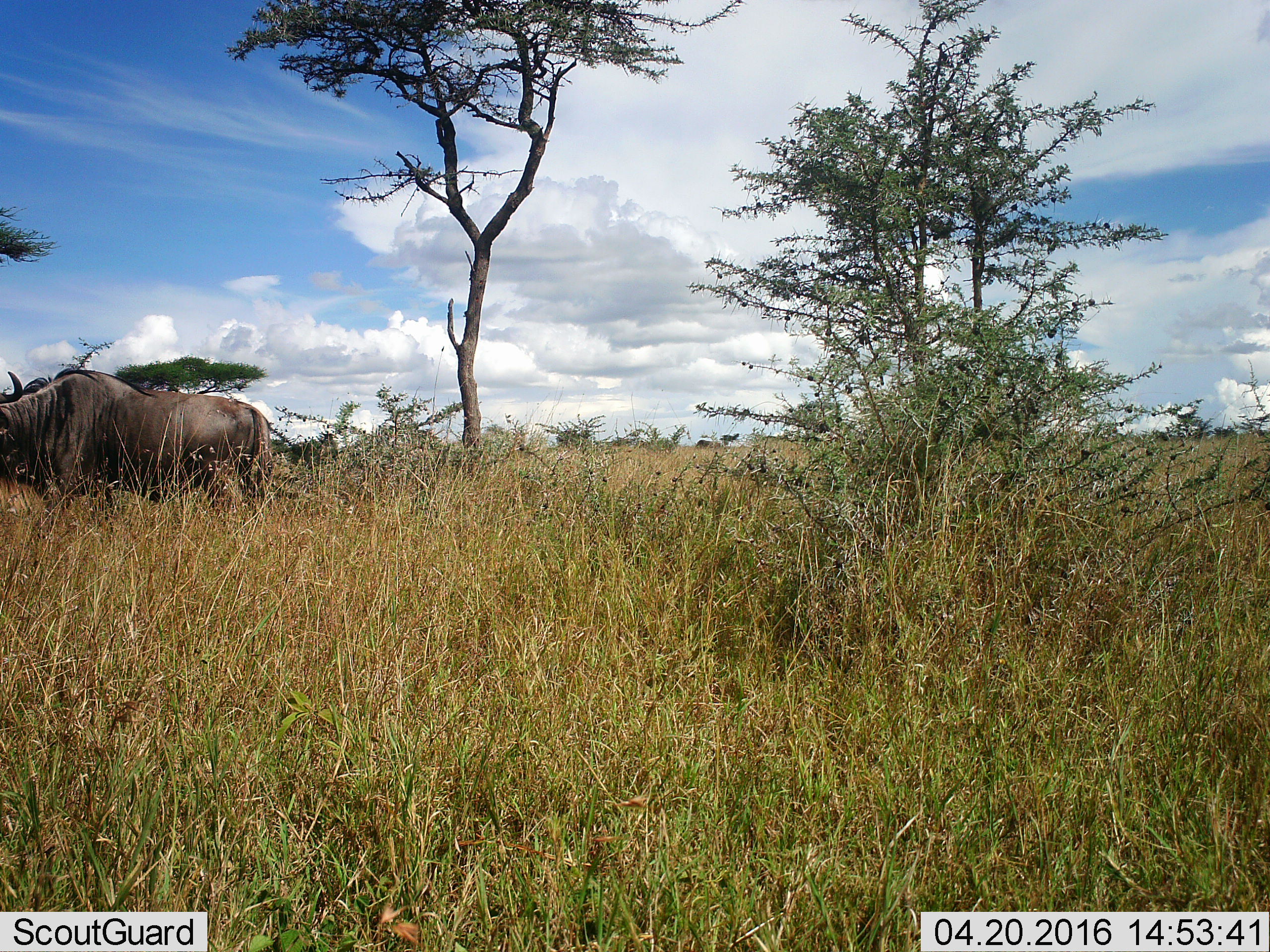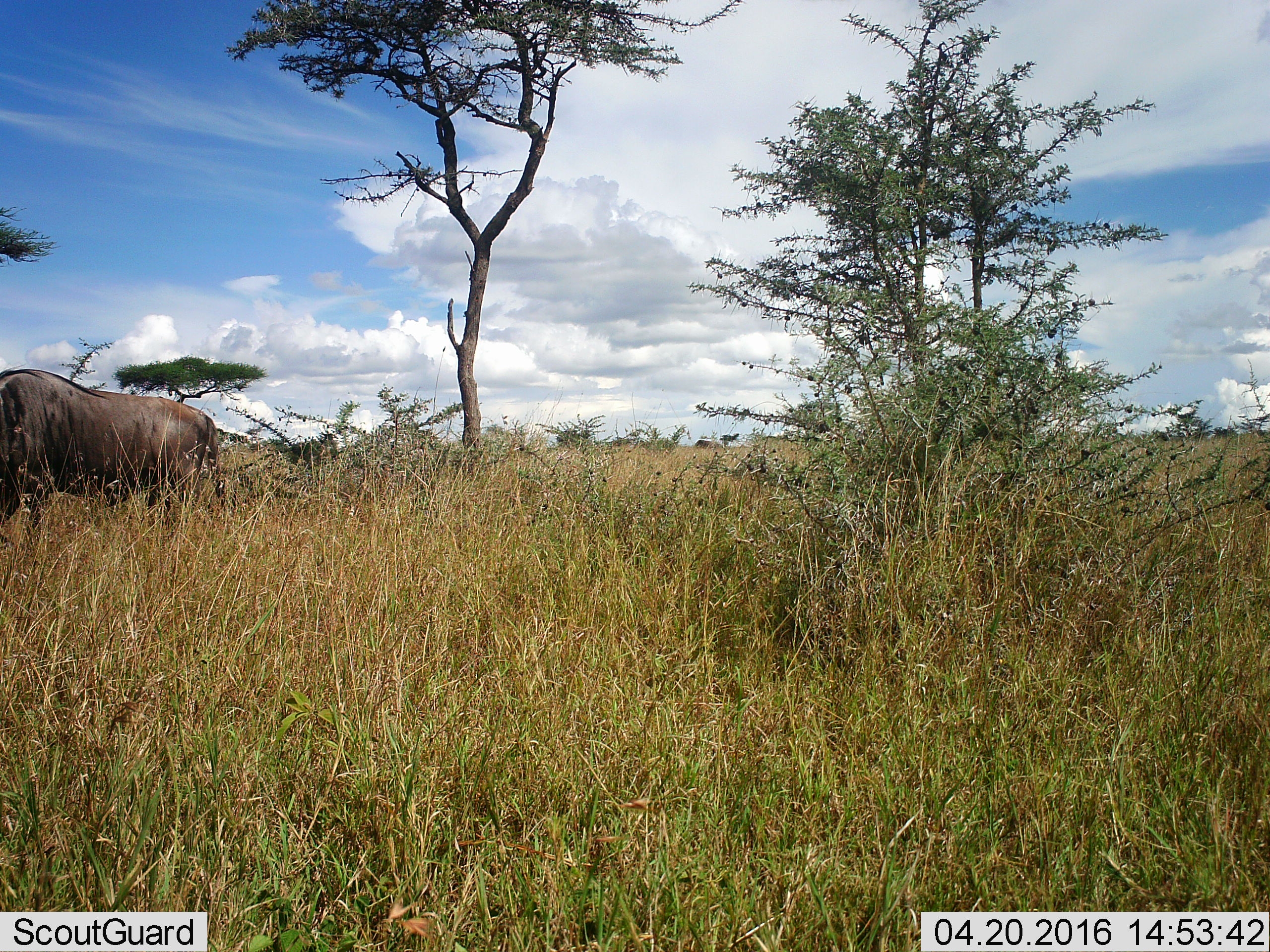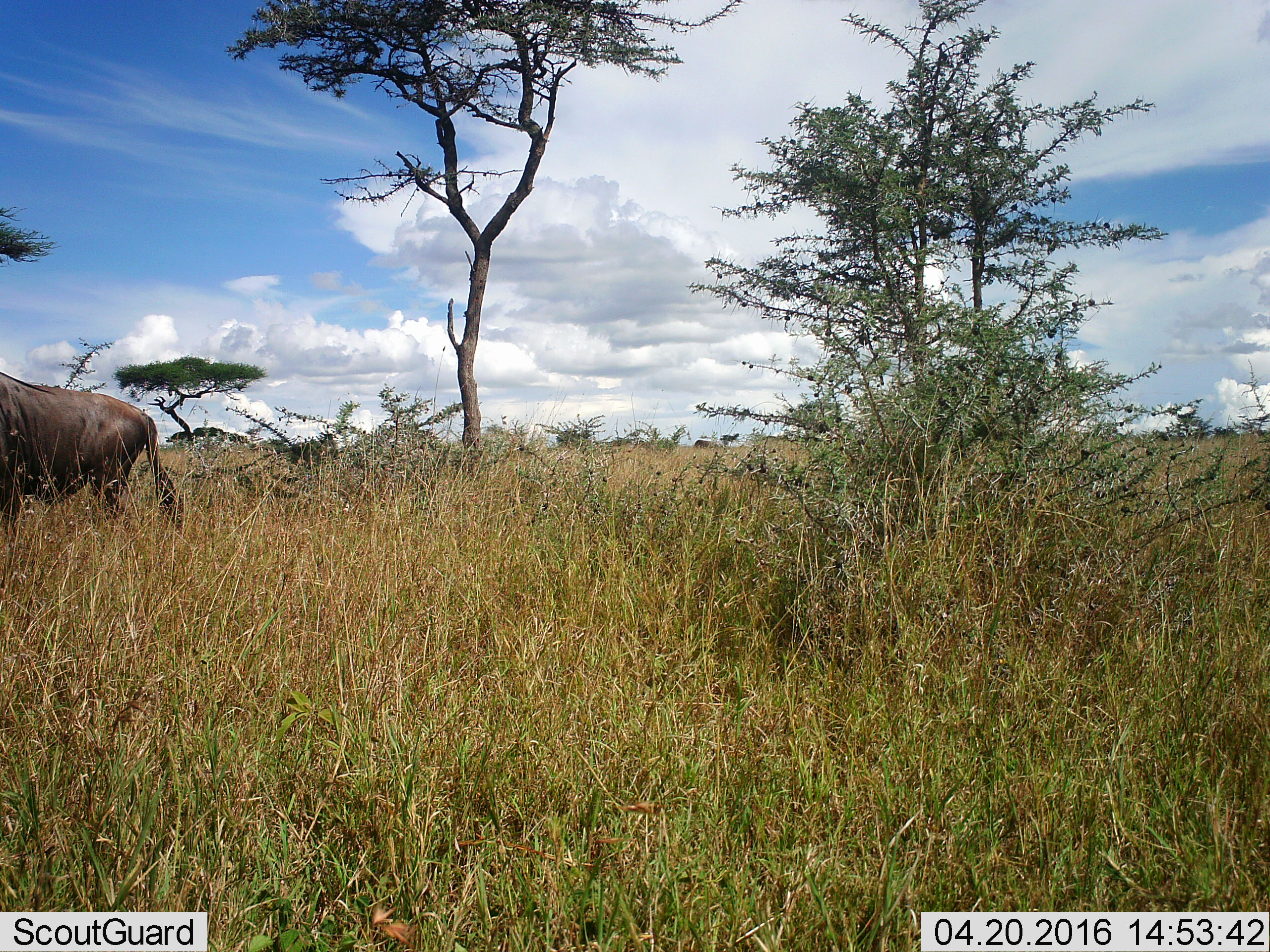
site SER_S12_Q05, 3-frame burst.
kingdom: Animalia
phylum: Chordata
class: Mammalia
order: Artiodactyla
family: Bovidae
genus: Connochaetes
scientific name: Connochaetes taurinus taurinus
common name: blue wildebeest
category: wildebeestblue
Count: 1.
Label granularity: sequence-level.